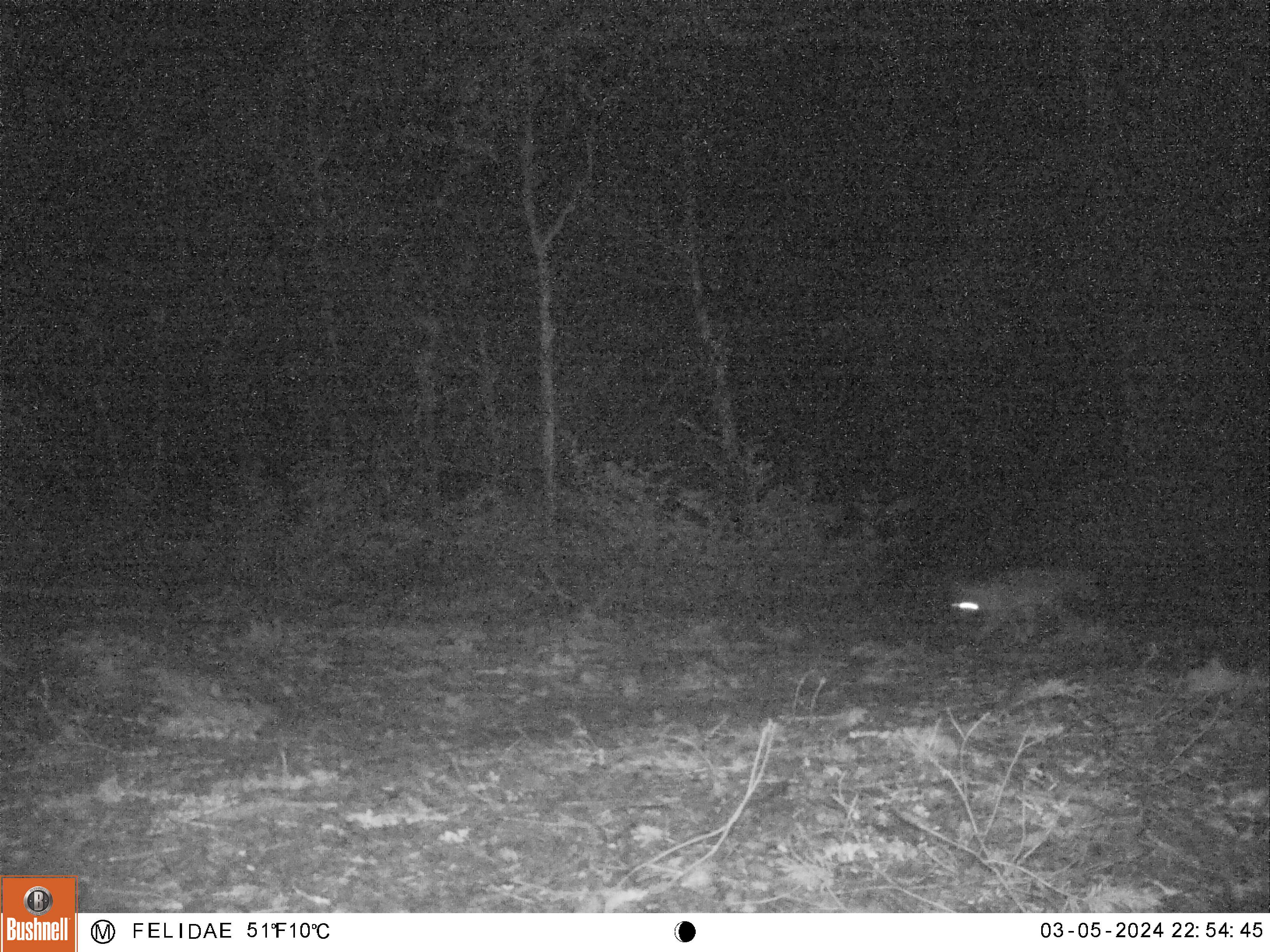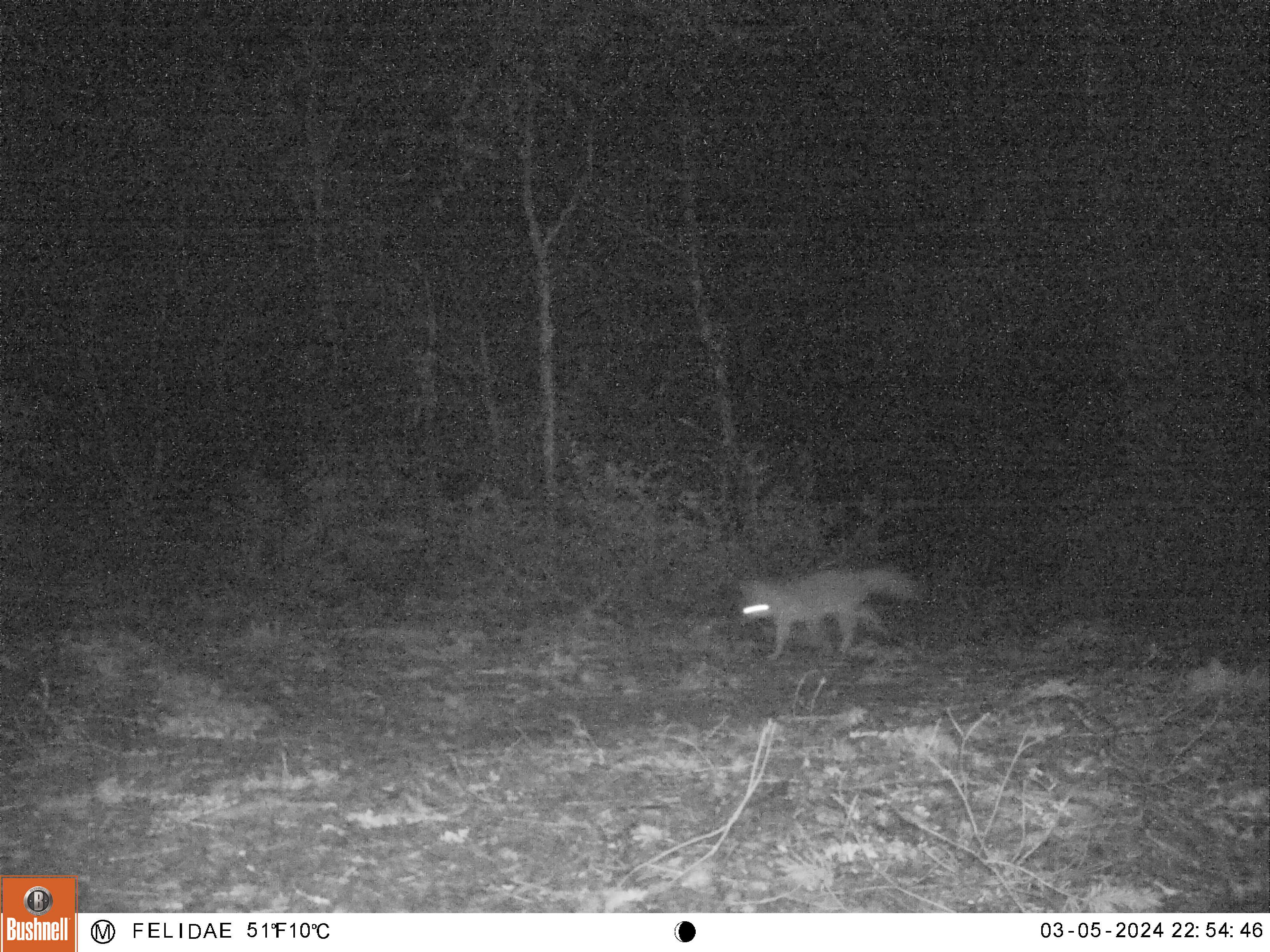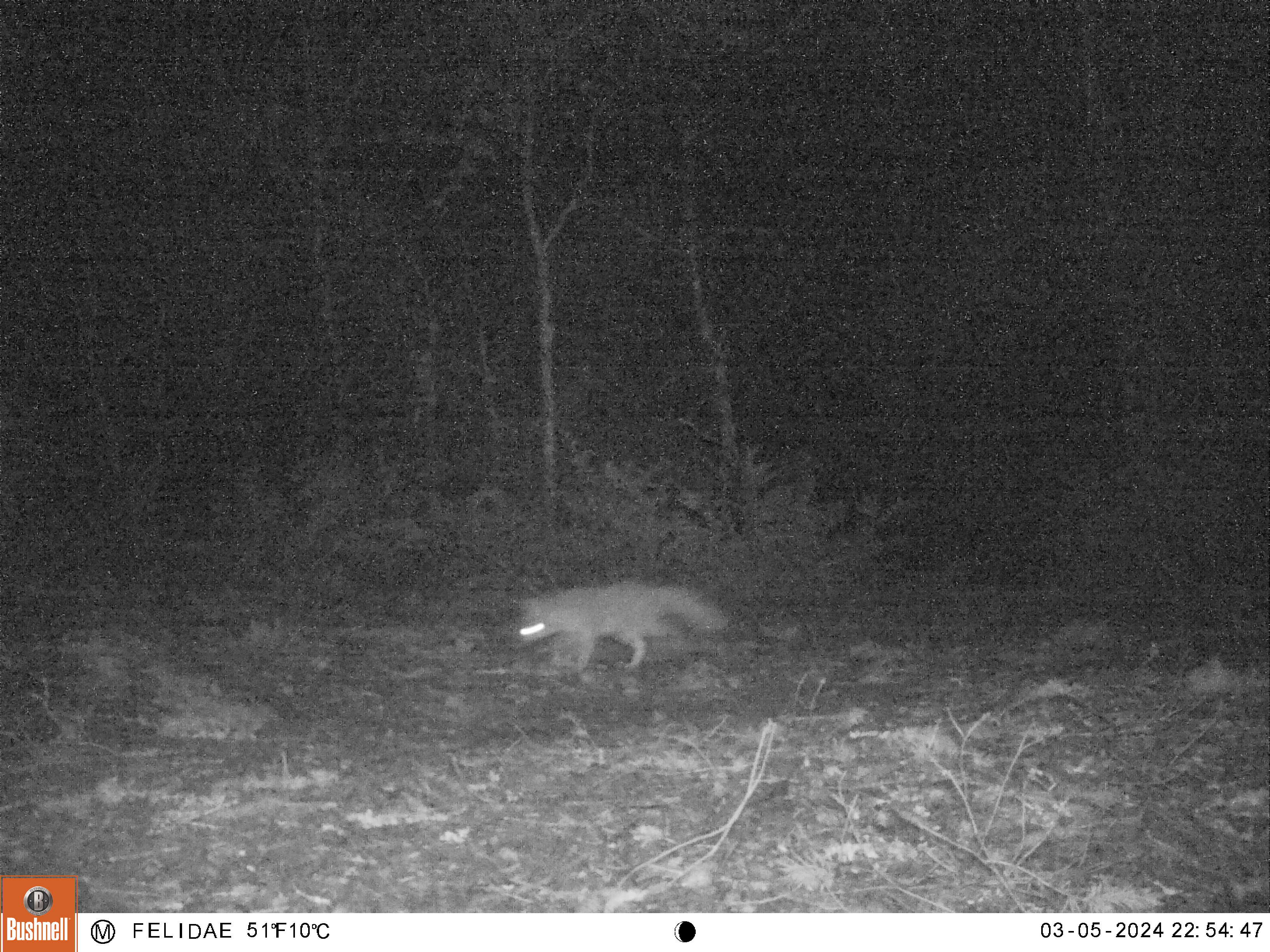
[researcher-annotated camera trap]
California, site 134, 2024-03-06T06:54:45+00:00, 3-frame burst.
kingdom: Animalia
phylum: Chordata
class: Mammalia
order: Carnivora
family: Canidae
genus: Urocyon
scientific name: Urocyon cinereoargenteus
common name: gray fox